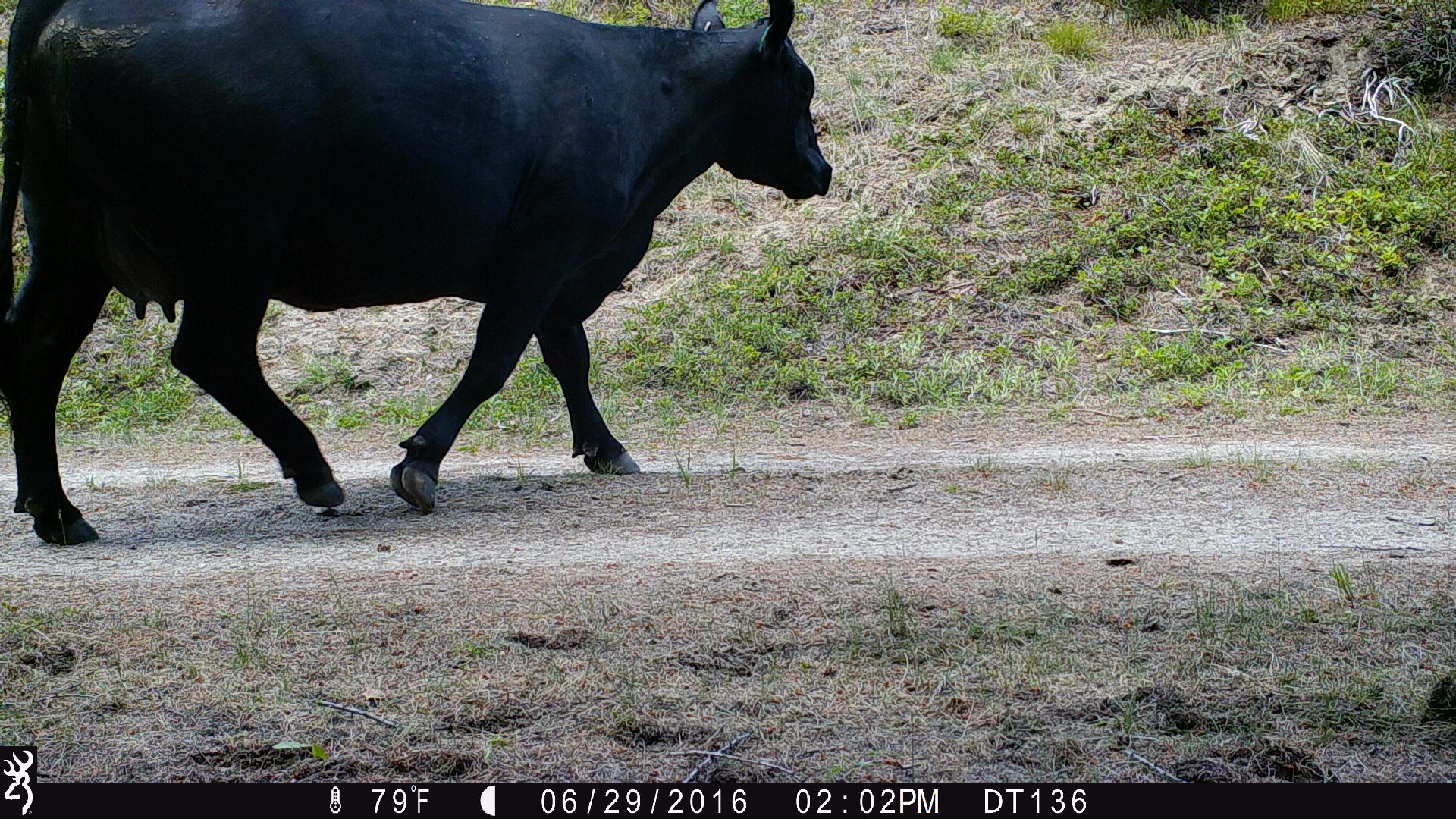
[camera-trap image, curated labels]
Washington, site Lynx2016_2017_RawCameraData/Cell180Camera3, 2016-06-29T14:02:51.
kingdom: Animalia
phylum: Chordata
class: Mammalia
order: Artiodactyla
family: Bovidae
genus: Bos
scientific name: Bos taurus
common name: domestic cattle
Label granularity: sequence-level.